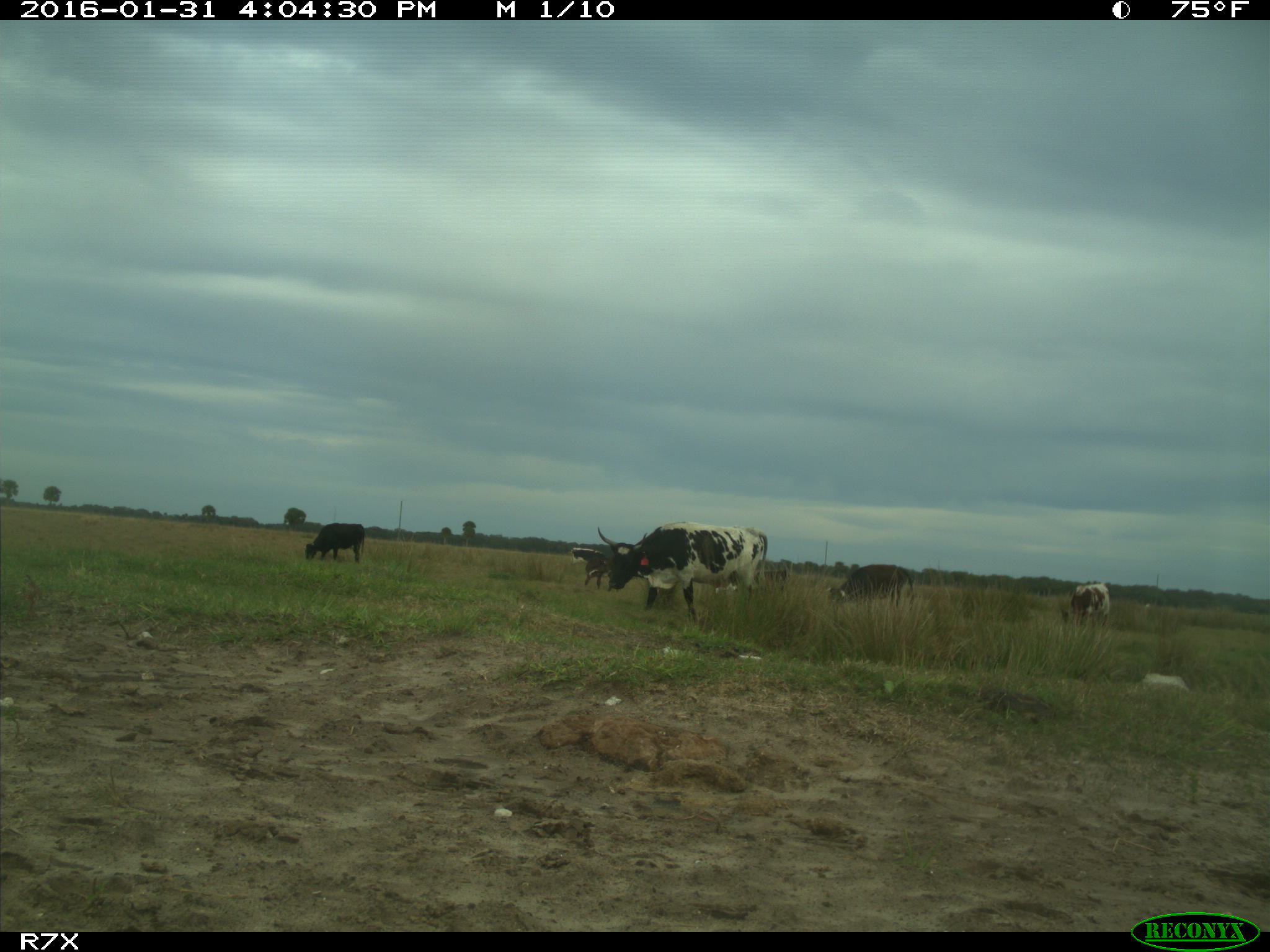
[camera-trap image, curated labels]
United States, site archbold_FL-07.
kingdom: Animalia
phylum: Chordata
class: Mammalia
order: Artiodactyla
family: Bovidae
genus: Bos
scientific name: Bos taurus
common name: domestic cow